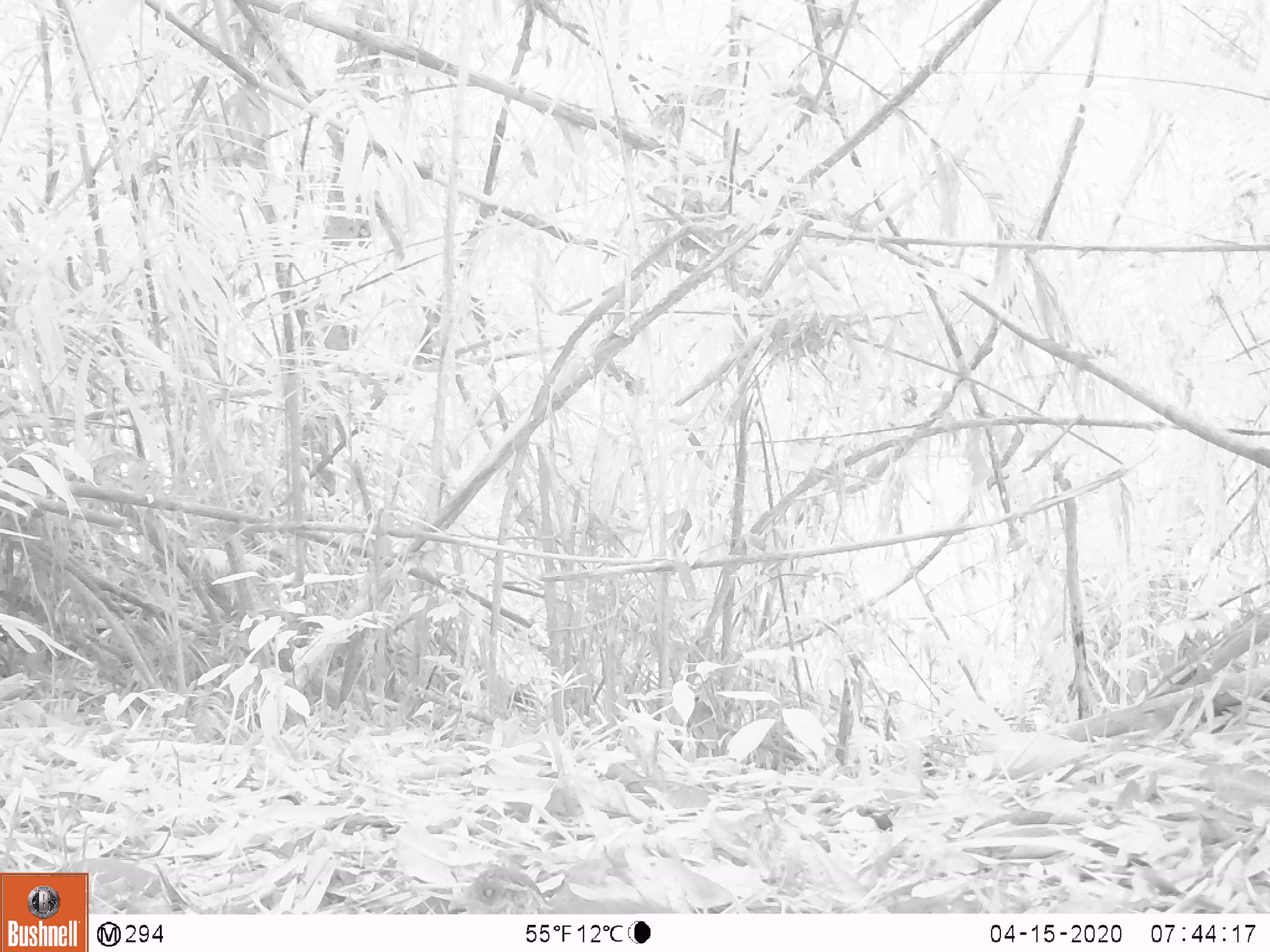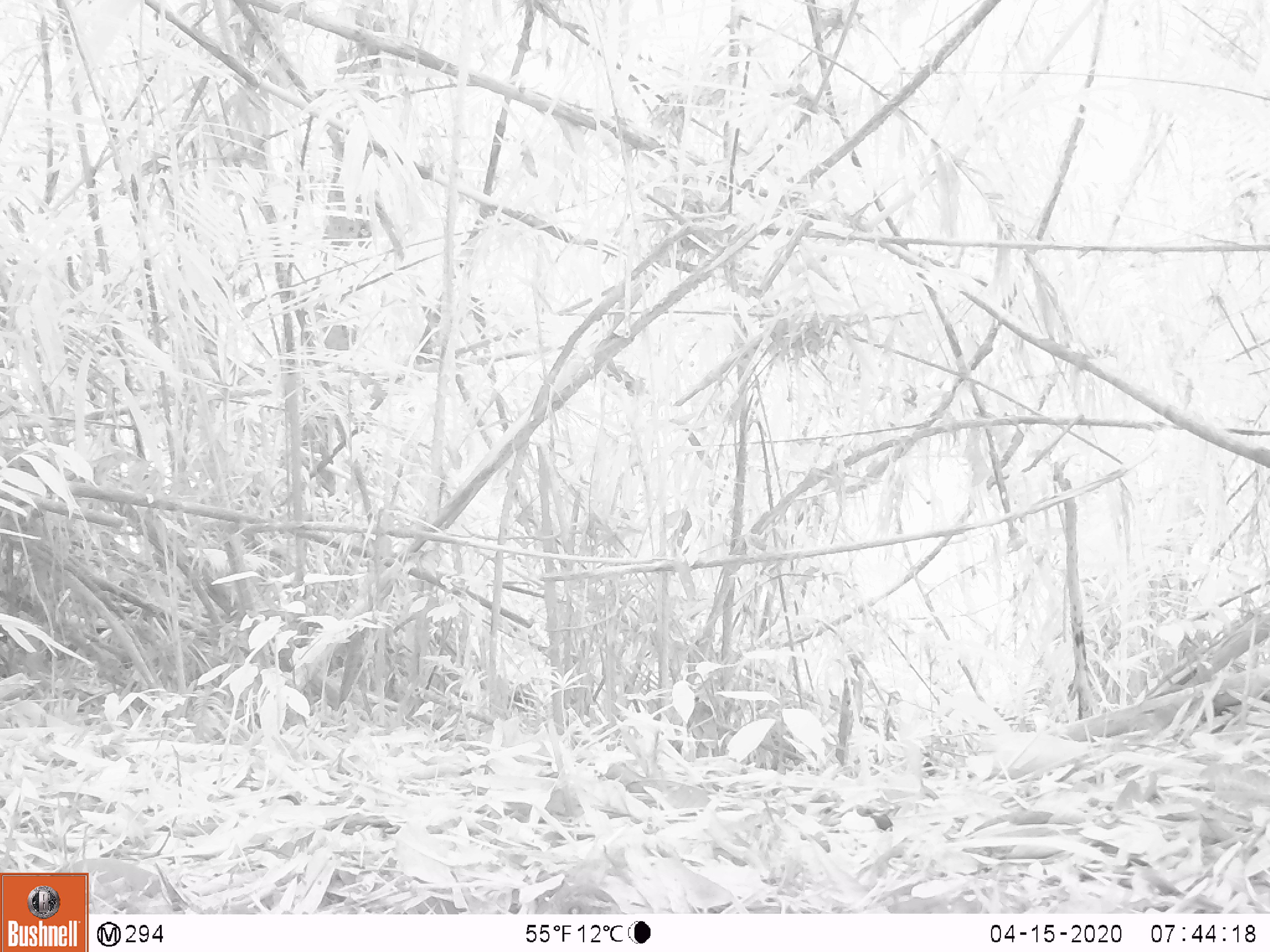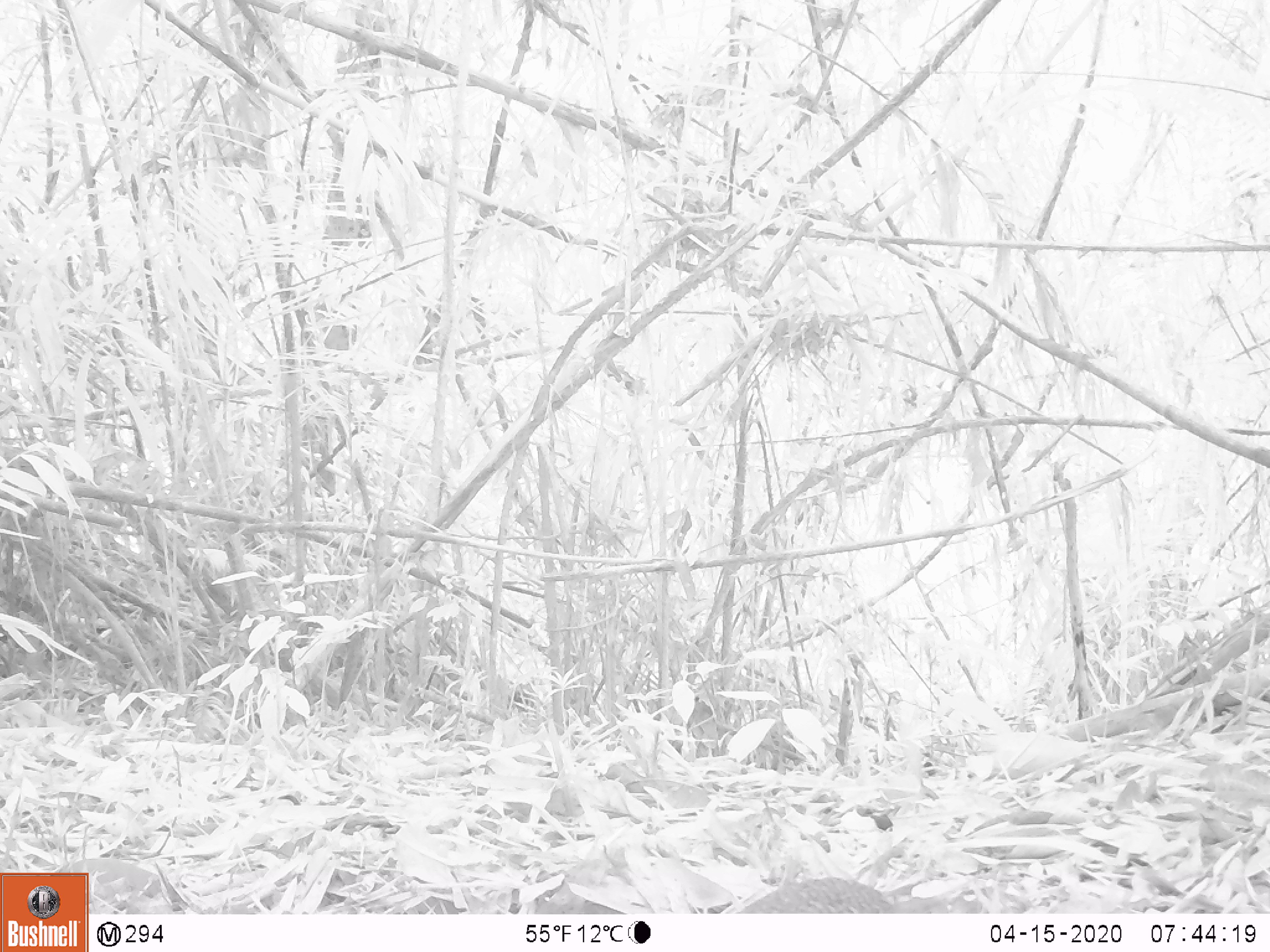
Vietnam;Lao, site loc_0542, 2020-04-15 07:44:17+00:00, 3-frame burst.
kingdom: Animalia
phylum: Chordata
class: Aves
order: Galliformes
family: Phasianidae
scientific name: Phasianidae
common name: partridge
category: unidentified partridge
Unidentified partridge (partridge) (Phasianidae). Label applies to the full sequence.